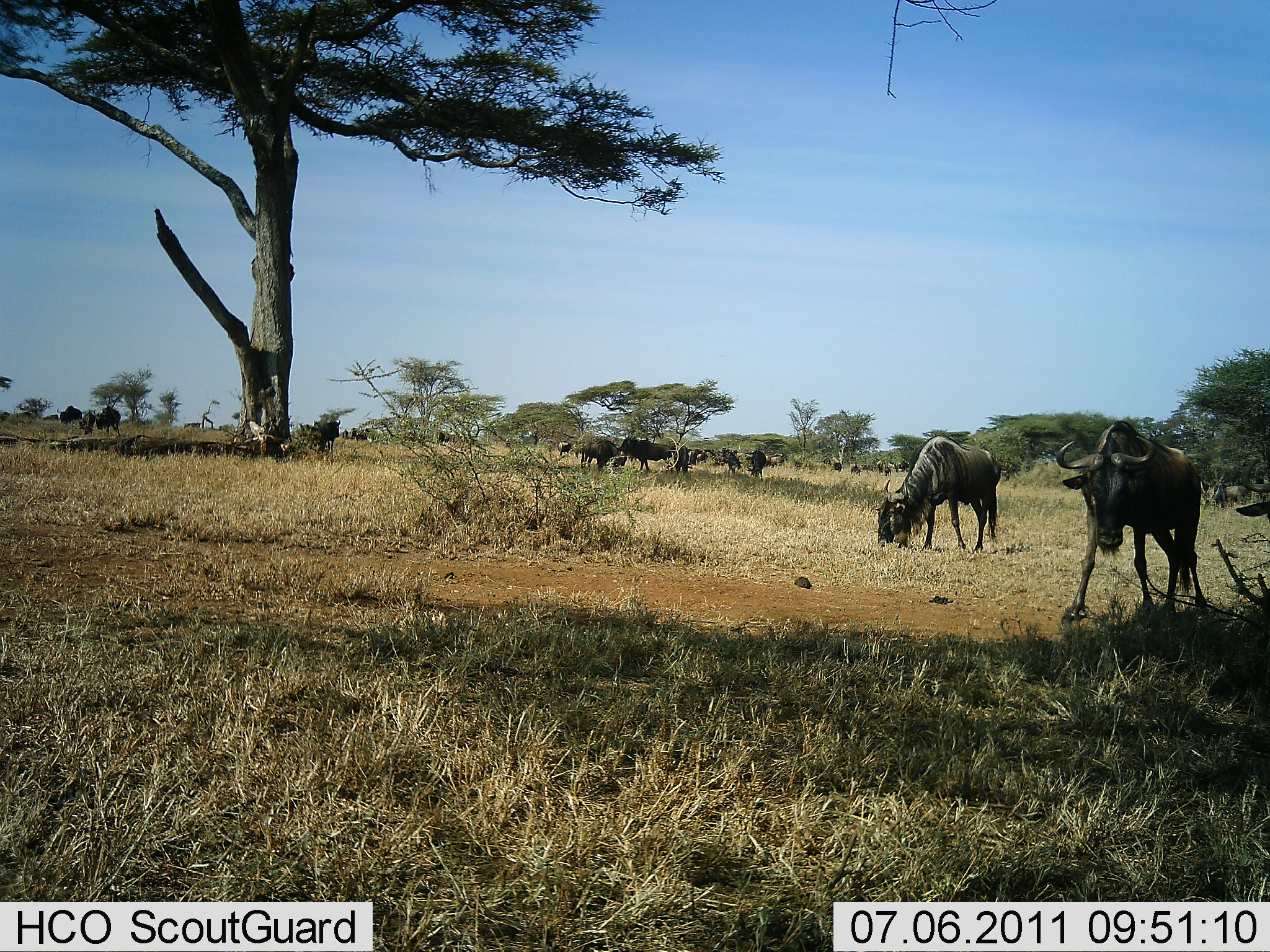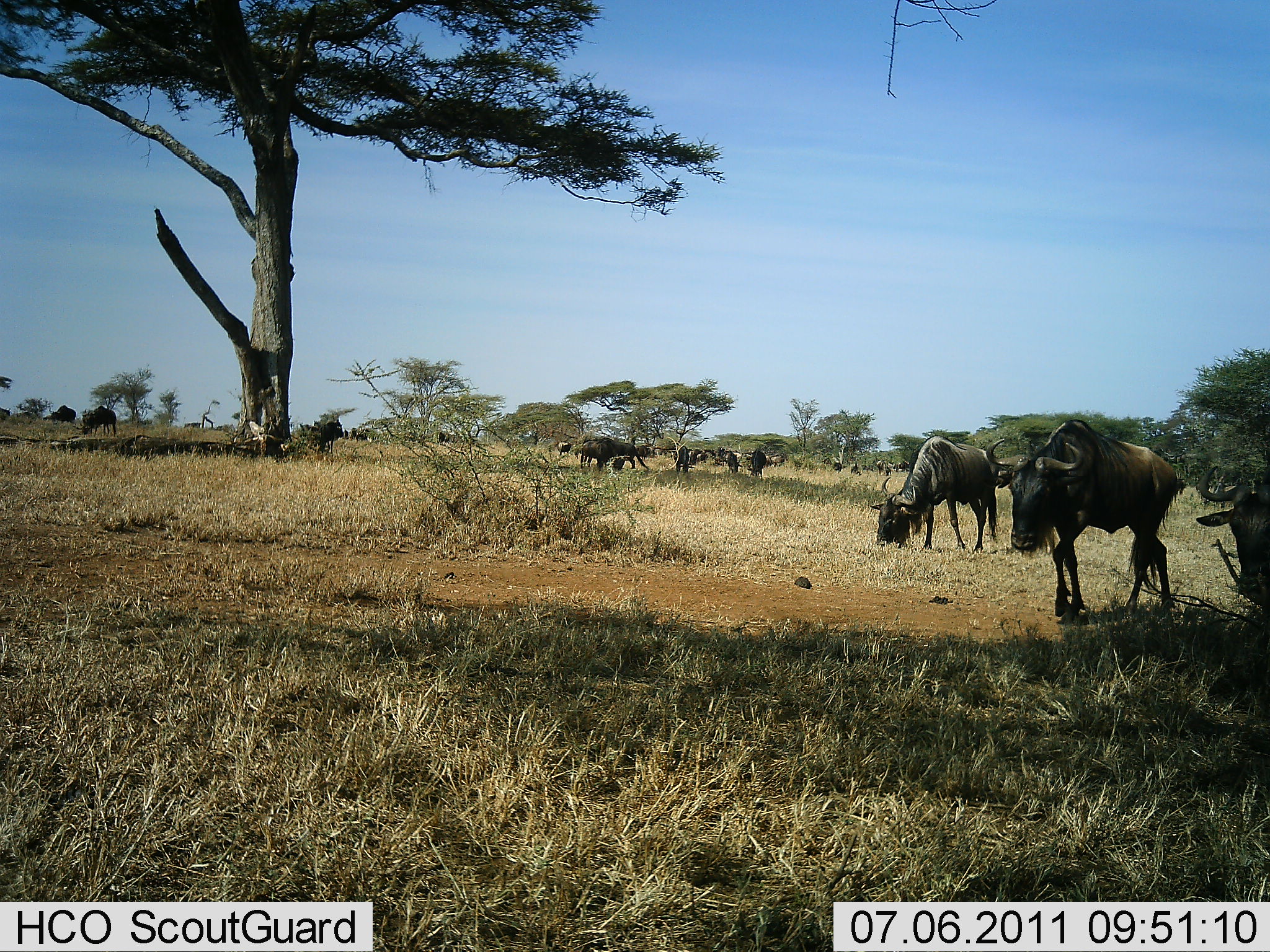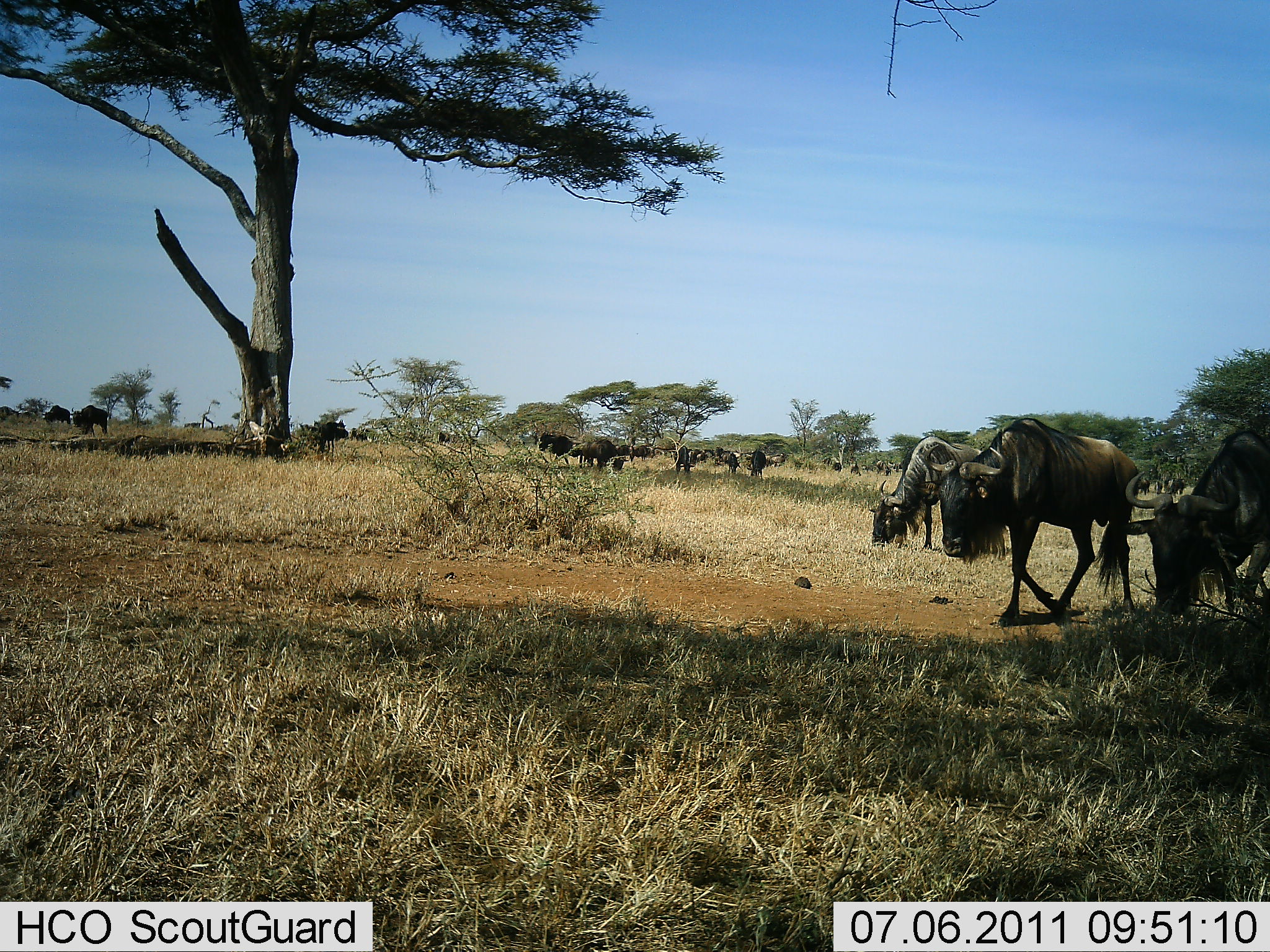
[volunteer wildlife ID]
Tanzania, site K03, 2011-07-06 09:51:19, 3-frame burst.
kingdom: Animalia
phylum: Chordata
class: Mammalia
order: Artiodactyla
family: Bovidae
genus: Connochaetes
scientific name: Connochaetes taurinus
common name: blue wildebeest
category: wildebeest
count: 11-50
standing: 60%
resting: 7%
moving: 73%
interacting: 7%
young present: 0%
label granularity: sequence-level